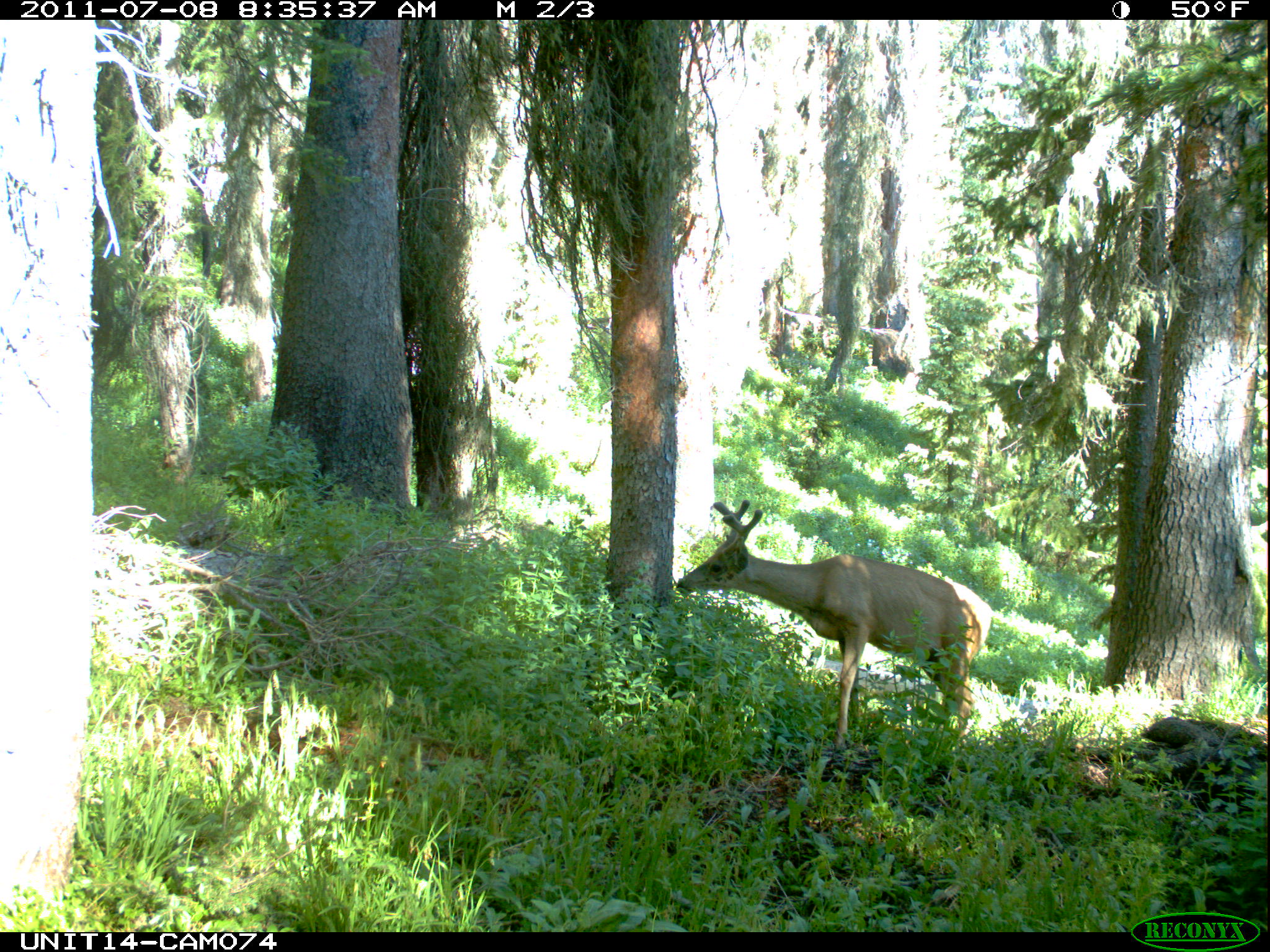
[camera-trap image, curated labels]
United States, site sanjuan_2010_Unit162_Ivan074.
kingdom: Animalia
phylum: Chordata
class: Mammalia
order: Artiodactyla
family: Cervidae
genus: Odocoileus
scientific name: Odocoileus hemionus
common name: mule deer